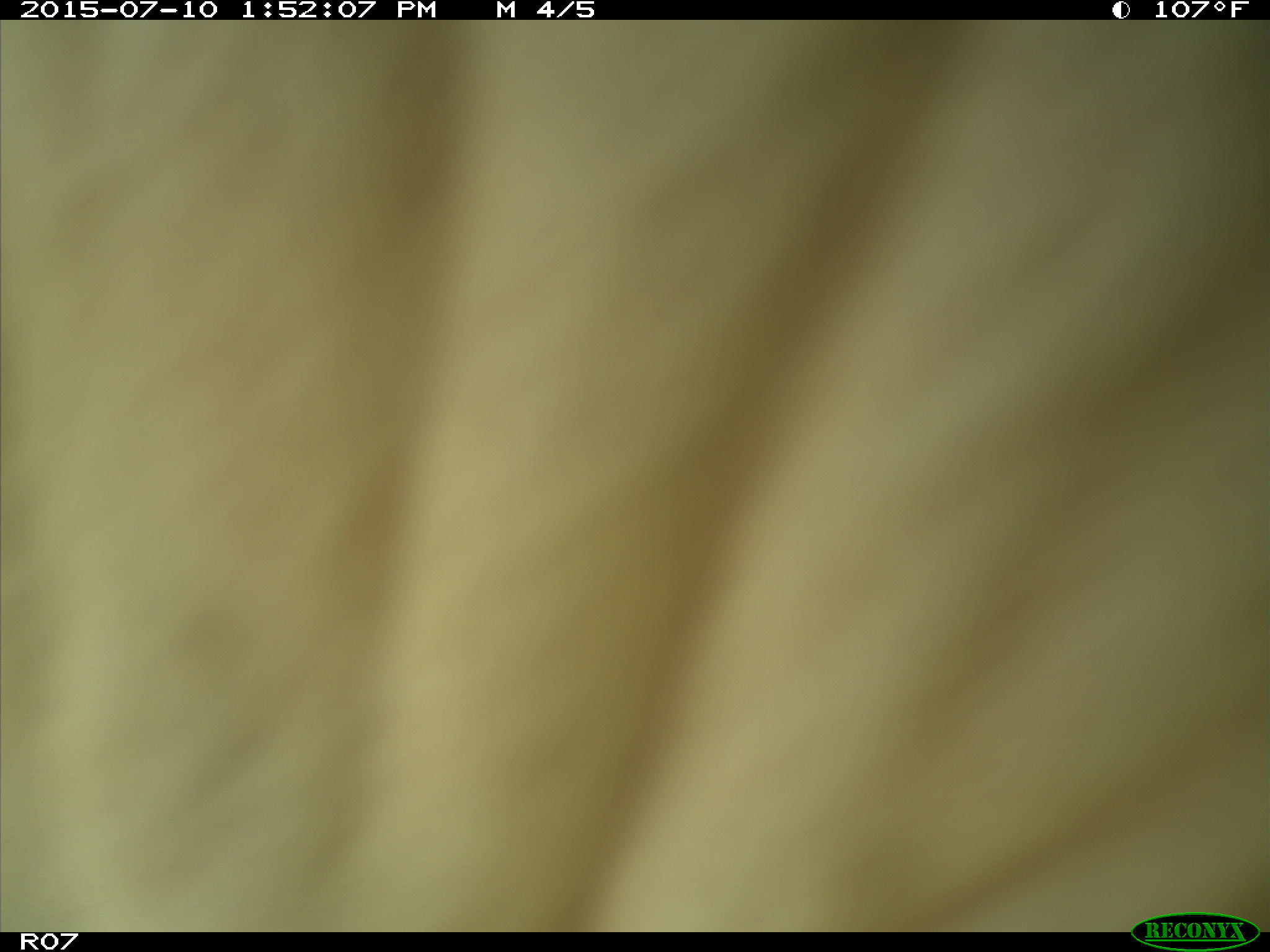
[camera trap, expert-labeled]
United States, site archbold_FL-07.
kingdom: Animalia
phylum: Chordata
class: Mammalia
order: Artiodactyla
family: Bovidae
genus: Bos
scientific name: Bos taurus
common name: domestic cow